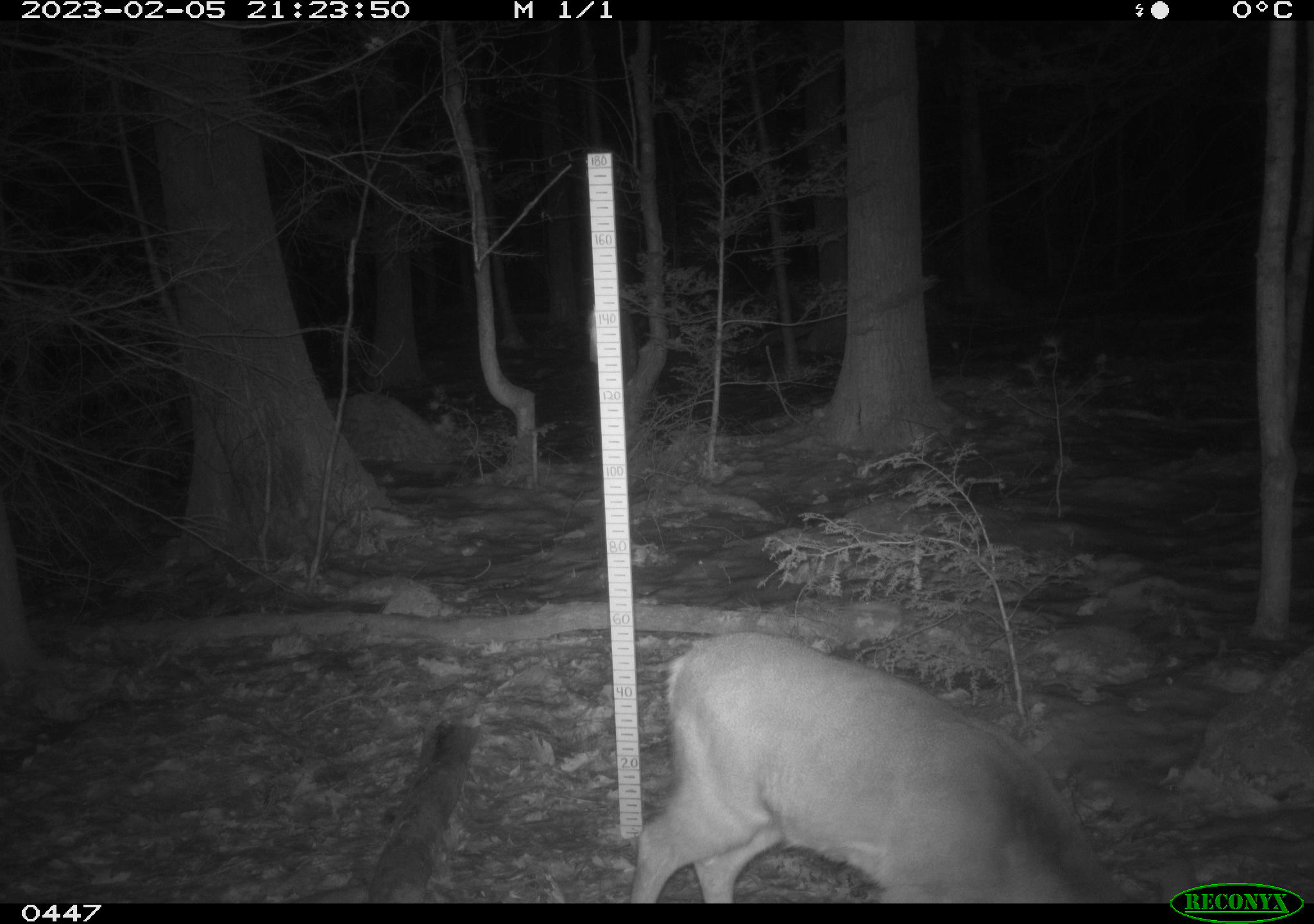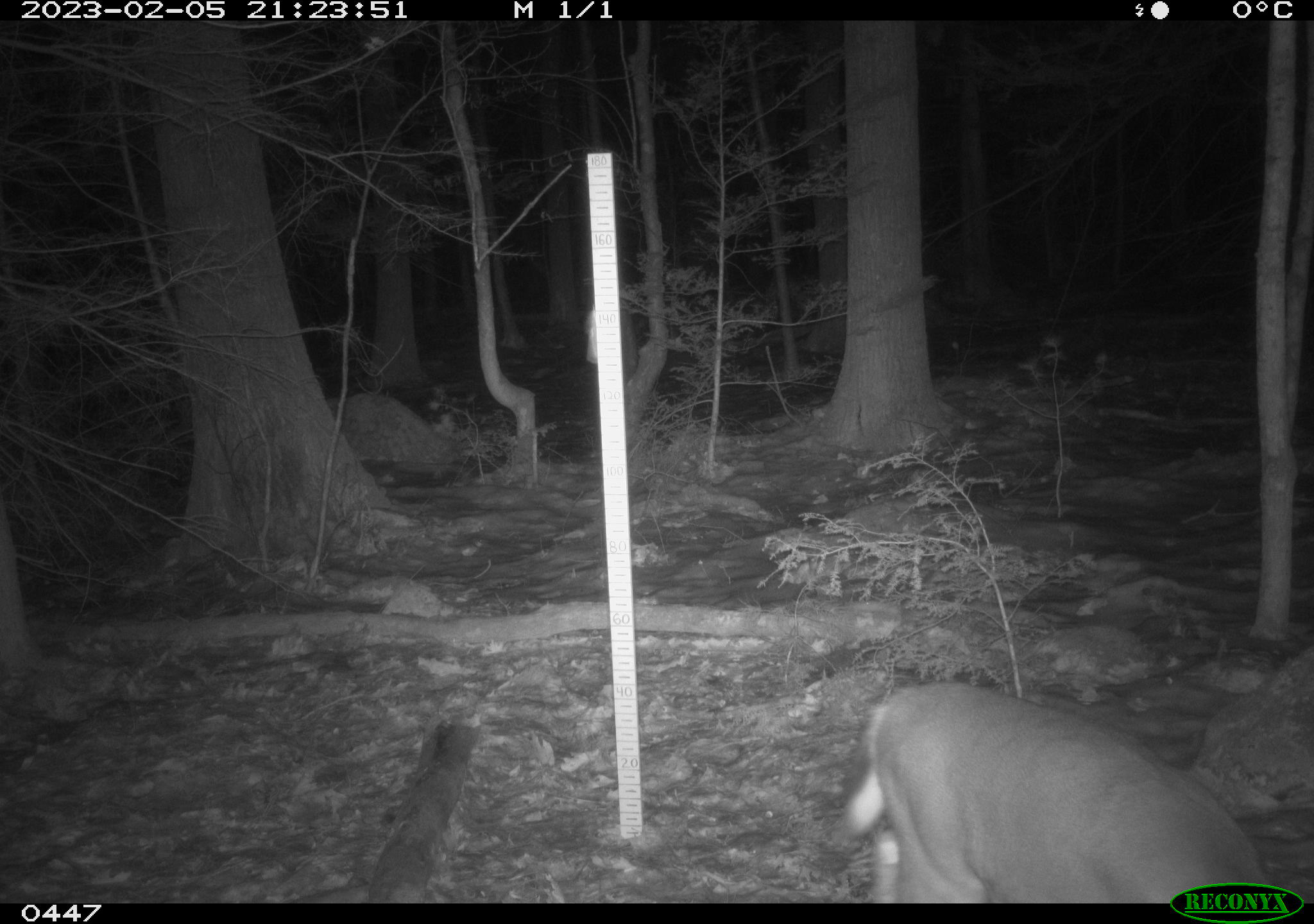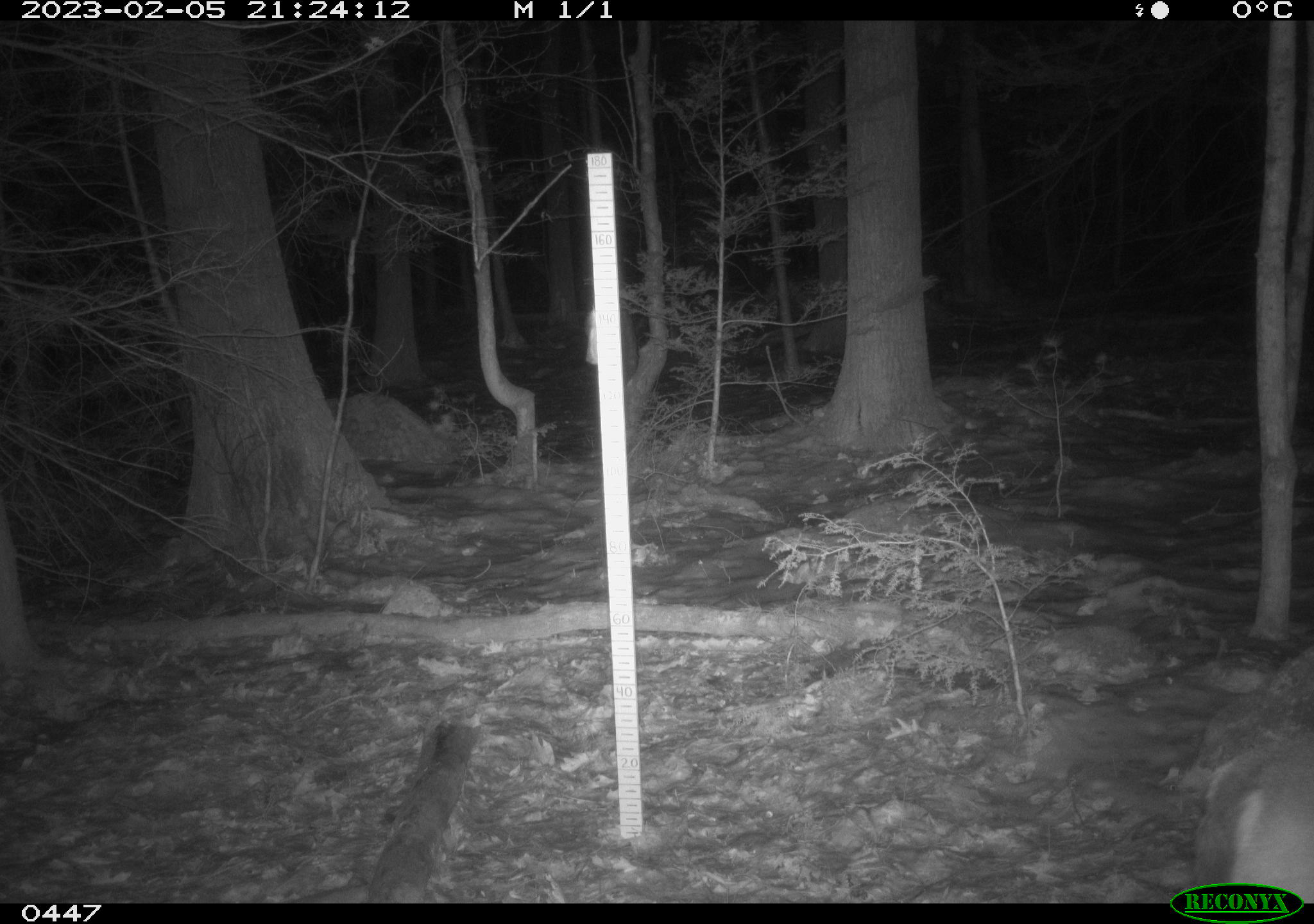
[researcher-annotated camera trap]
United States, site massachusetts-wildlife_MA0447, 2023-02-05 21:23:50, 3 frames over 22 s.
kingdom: Animalia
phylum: Chordata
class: Mammalia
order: Artiodactyla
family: Cervidae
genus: Odocoileus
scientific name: Odocoileus virginianus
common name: white-tailed deer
White-tailed deer (Odocoileus virginianus).